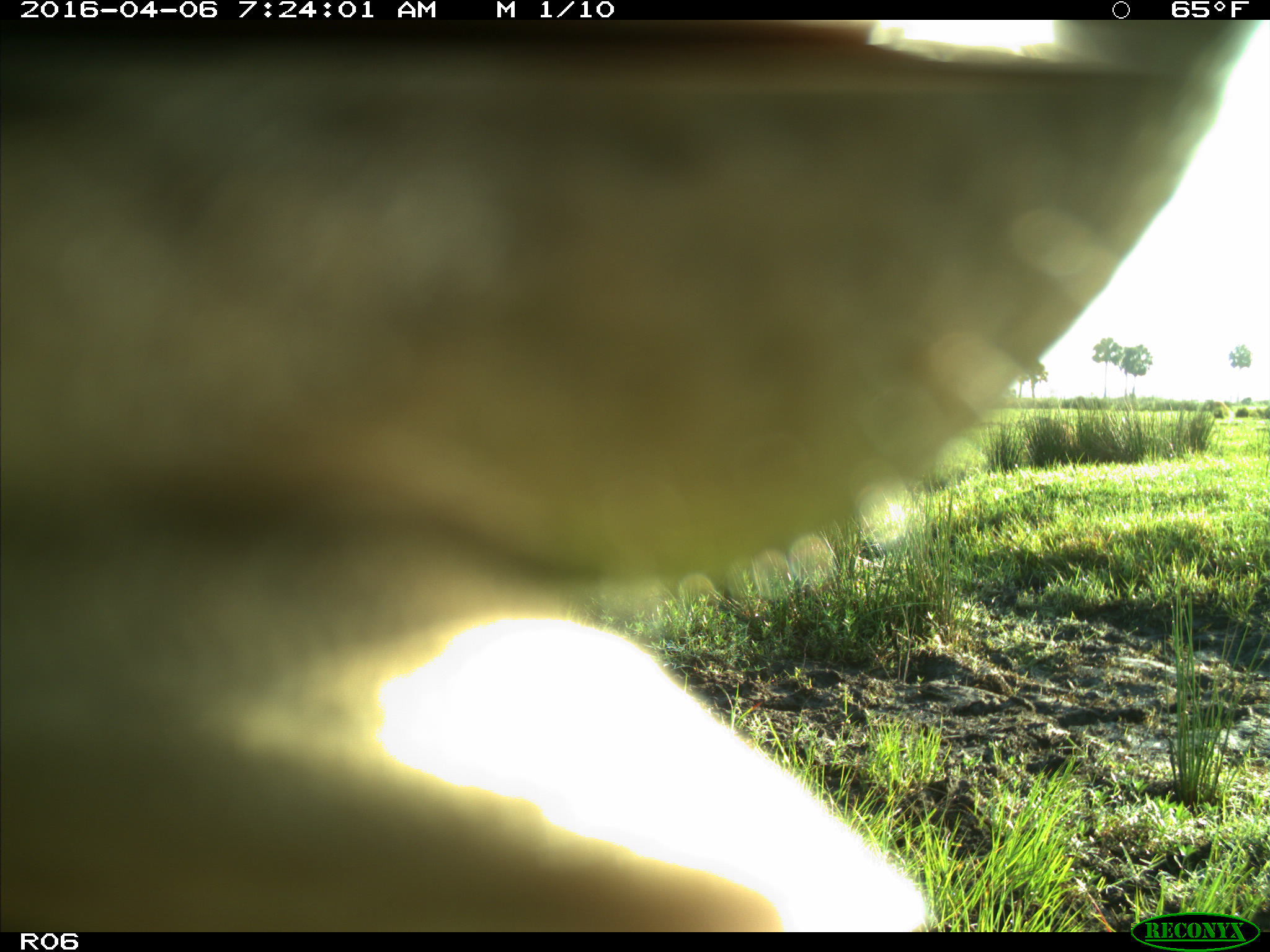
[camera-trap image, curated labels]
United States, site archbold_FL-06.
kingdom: Animalia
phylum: Chordata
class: Mammalia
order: Artiodactyla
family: Bovidae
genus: Bos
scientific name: Bos taurus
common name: domestic cow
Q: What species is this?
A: Bos taurus (domestic cow).